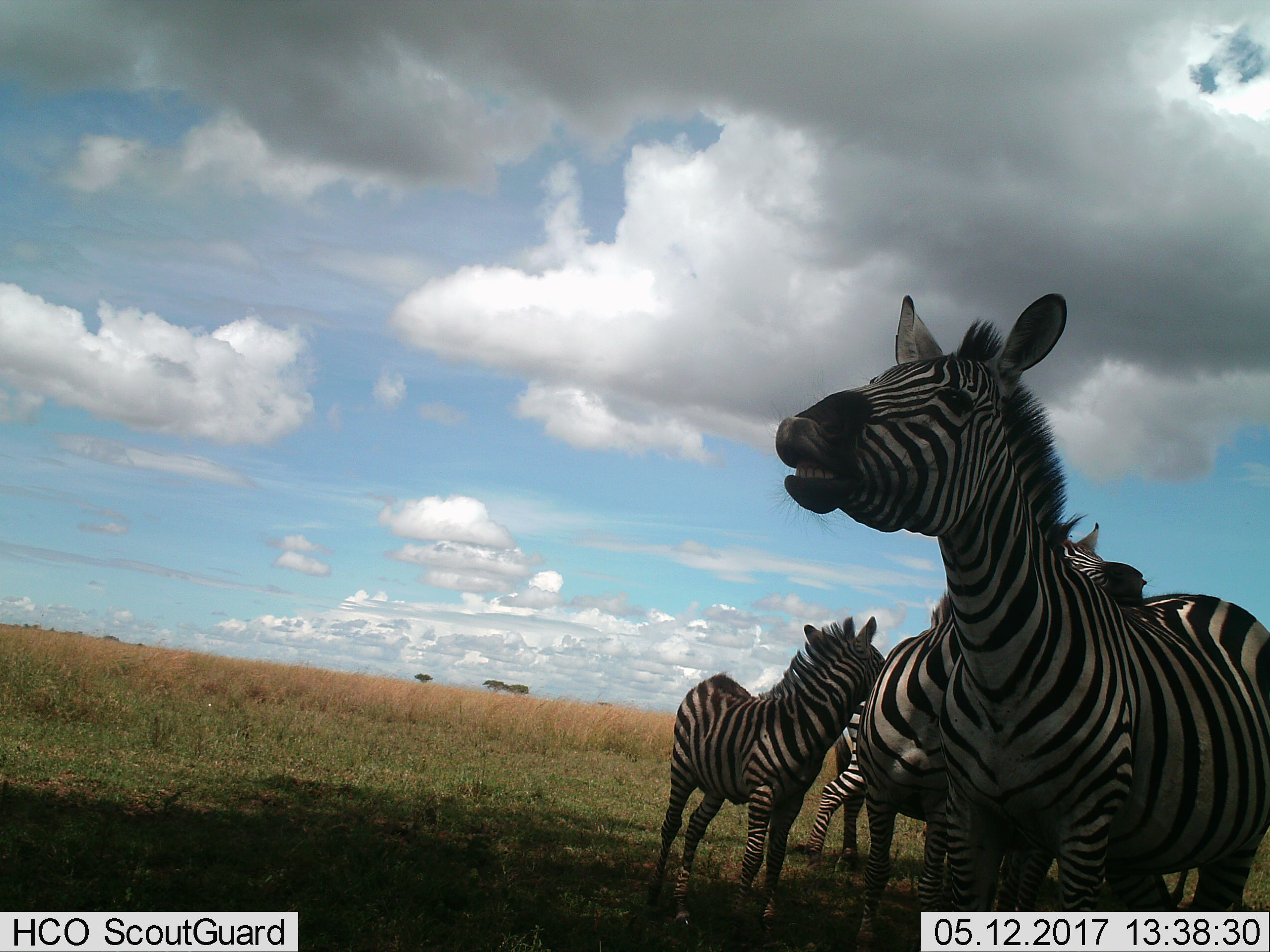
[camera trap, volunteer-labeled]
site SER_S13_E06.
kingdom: Animalia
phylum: Chordata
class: Mammalia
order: Perissodactyla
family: Equidae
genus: Equus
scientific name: Equus quagga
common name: plains zebra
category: zebraplains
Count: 4.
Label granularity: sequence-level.